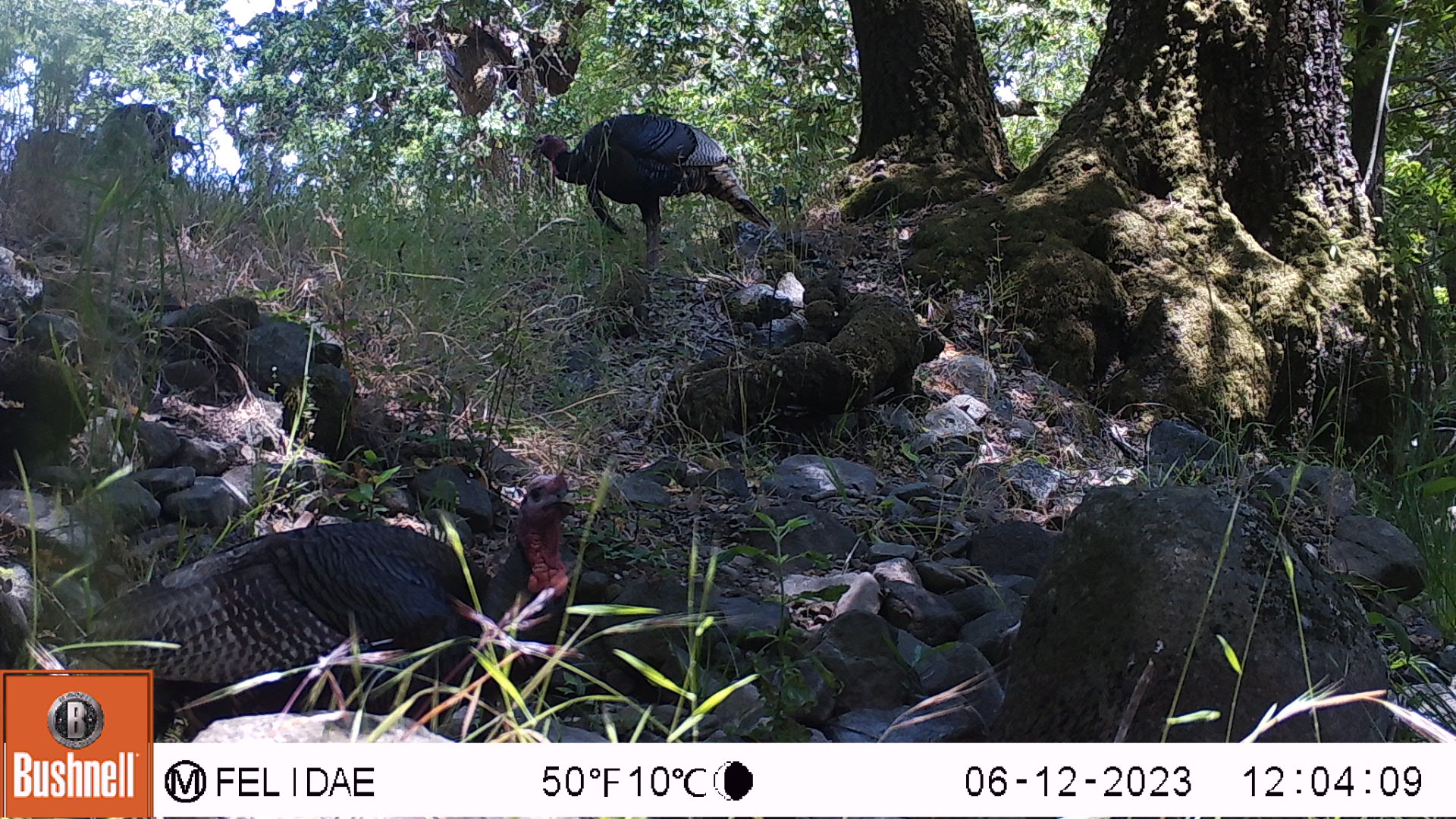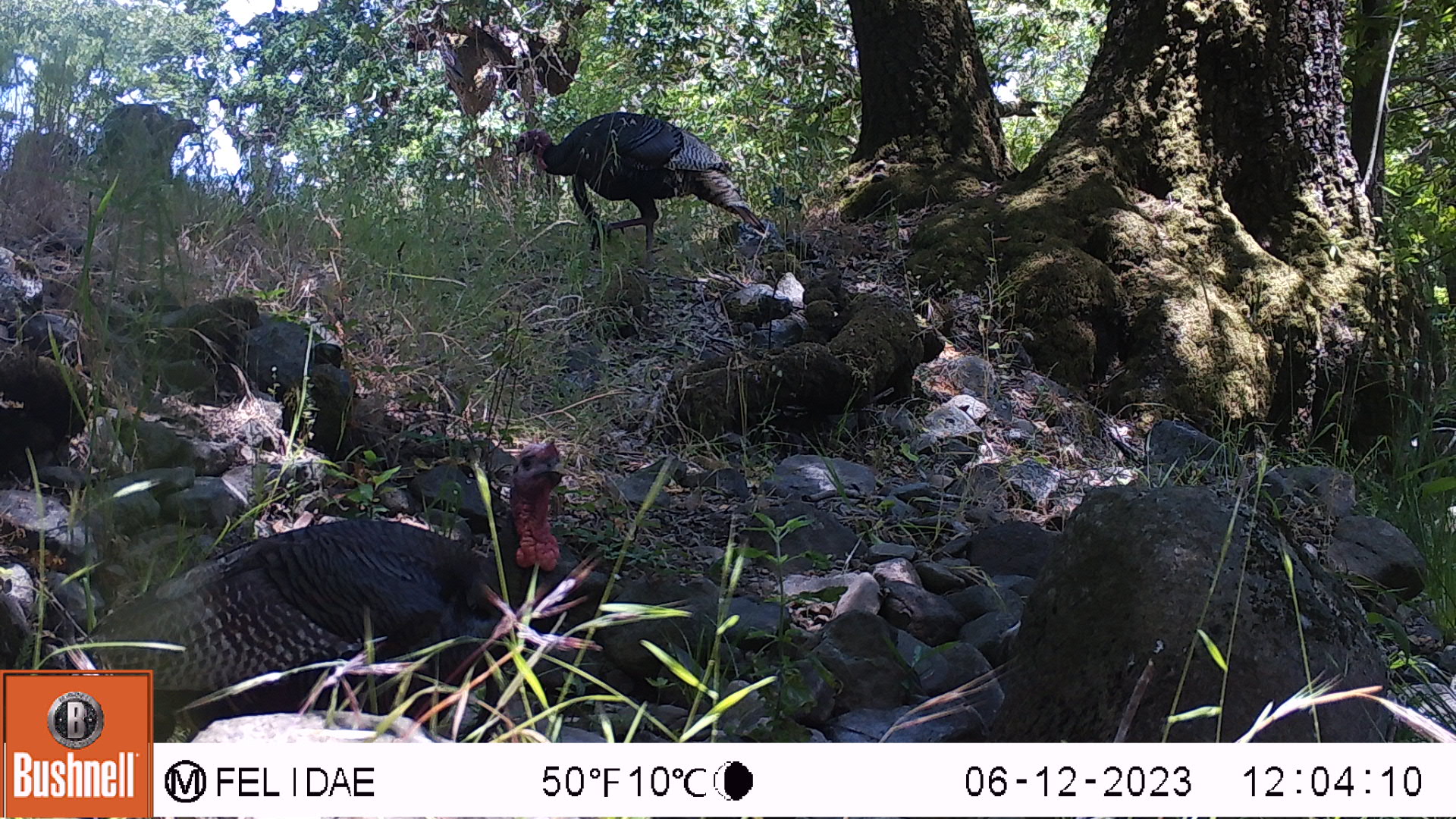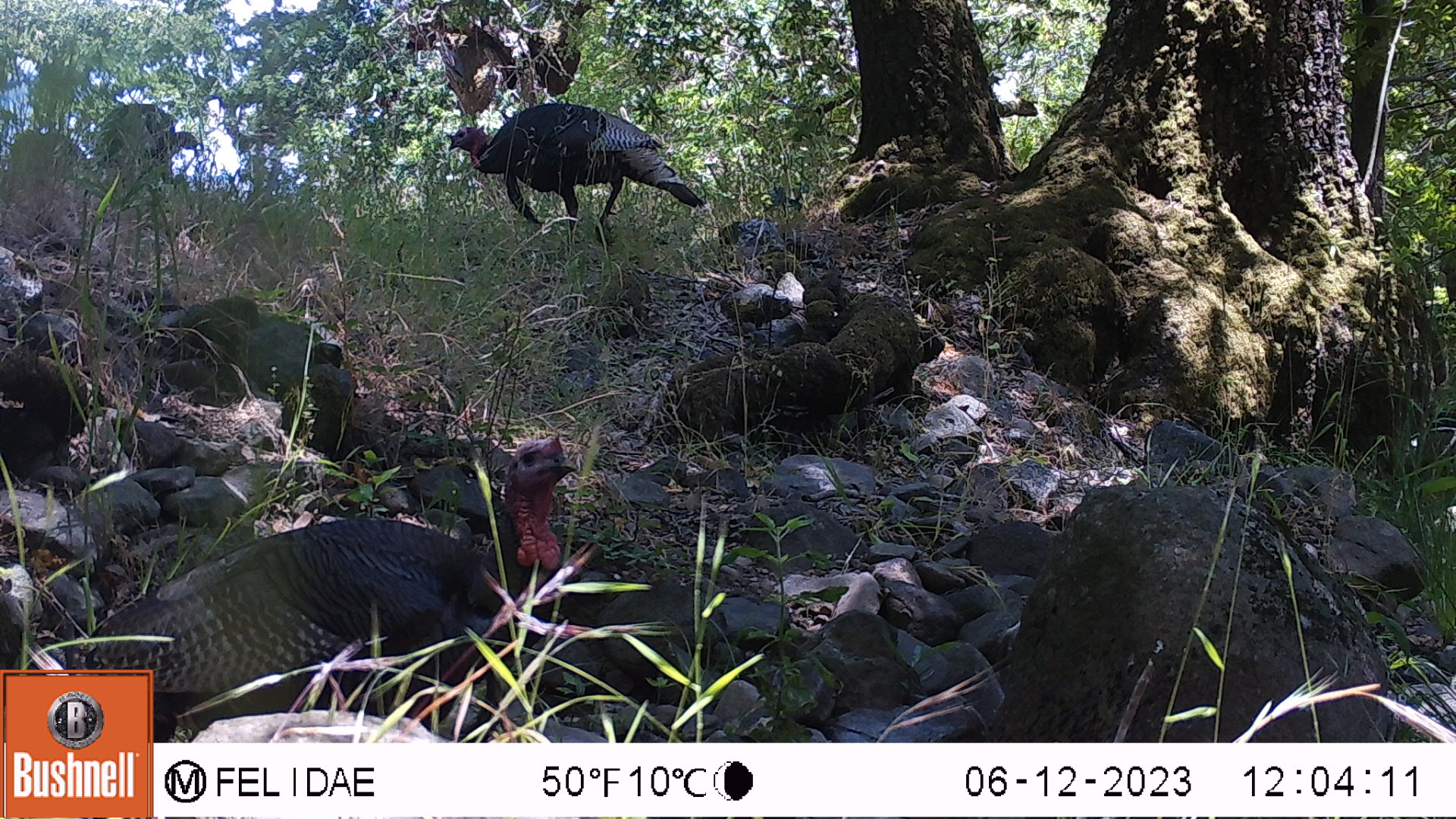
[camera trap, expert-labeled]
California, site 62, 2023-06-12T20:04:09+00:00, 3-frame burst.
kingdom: Animalia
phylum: Chordata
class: Aves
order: Galliformes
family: Phasianidae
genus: Meleagris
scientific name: Meleagris gallopavo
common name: turkey